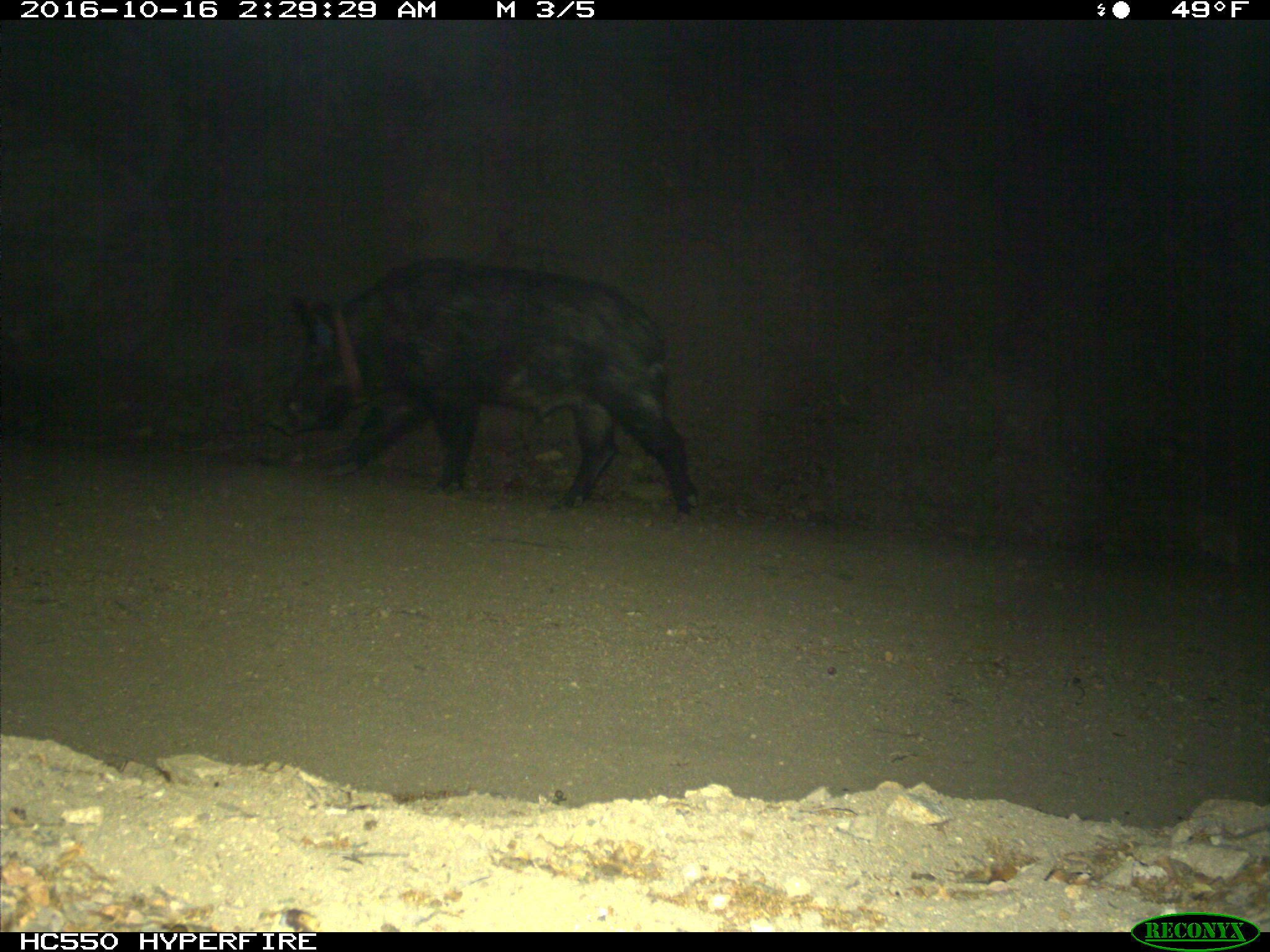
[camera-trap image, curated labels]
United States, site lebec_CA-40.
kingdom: Animalia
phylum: Chordata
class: Mammalia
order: Artiodactyla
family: Suidae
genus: Sus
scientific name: Sus scrofa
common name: wild boar